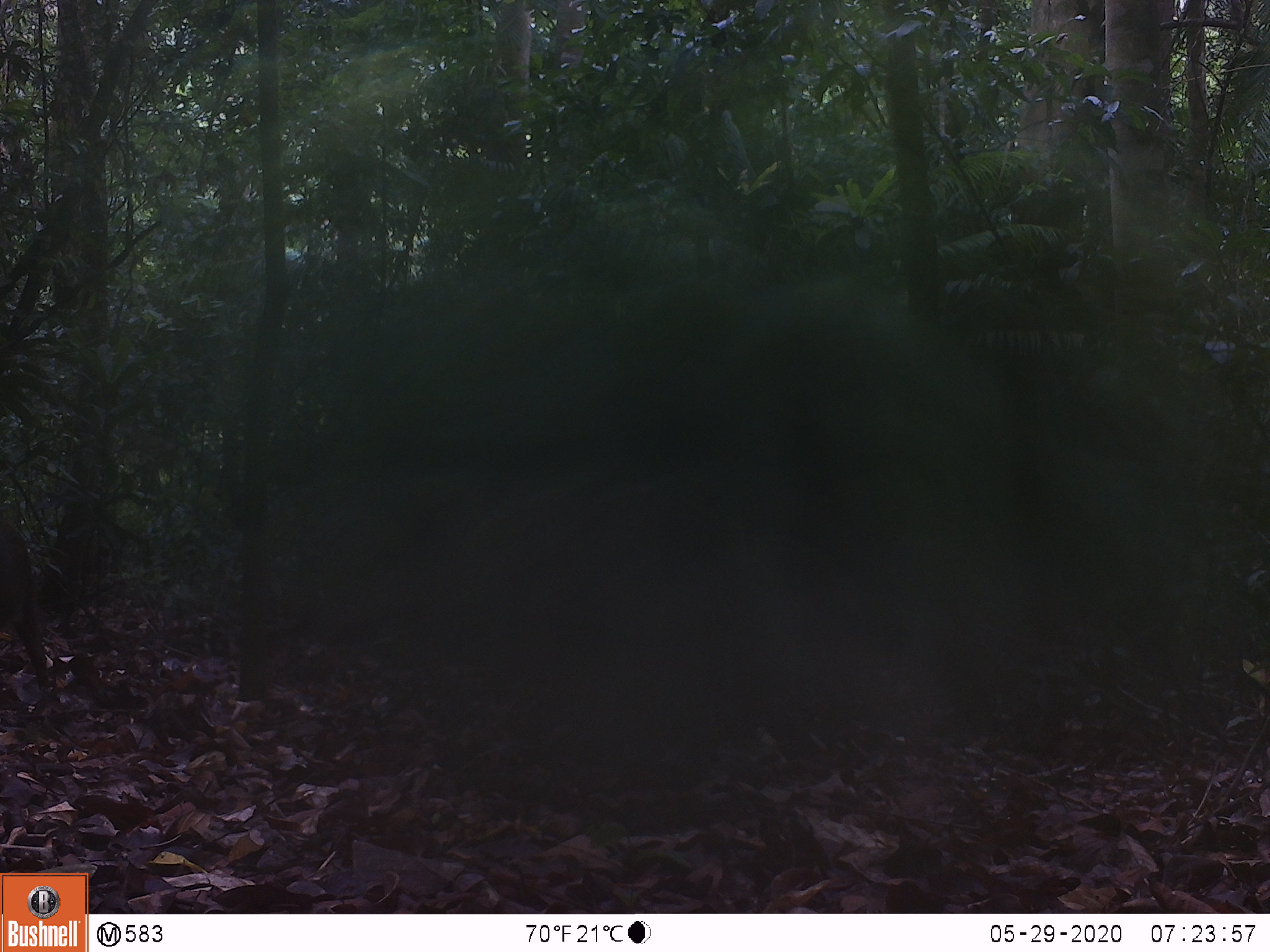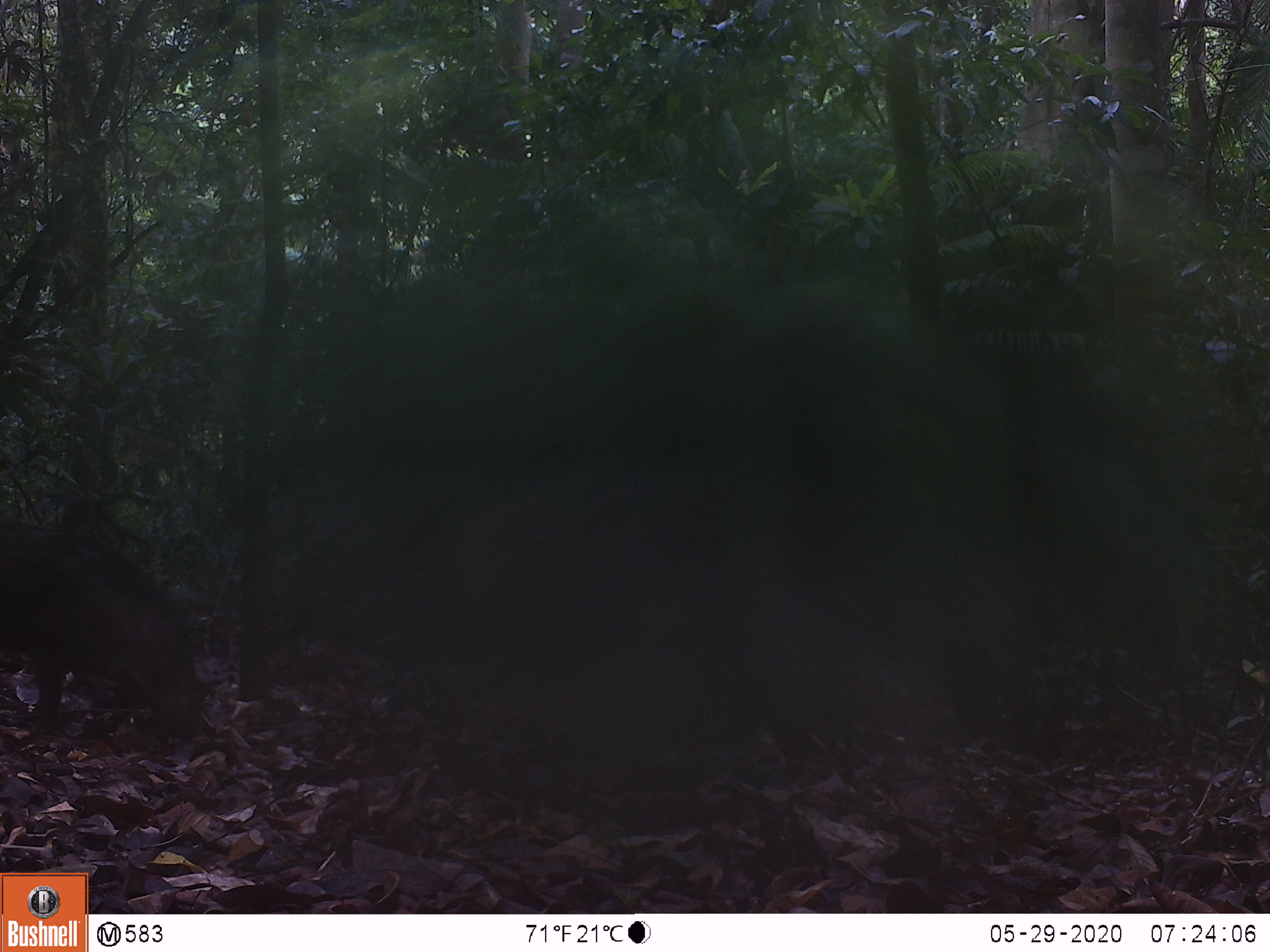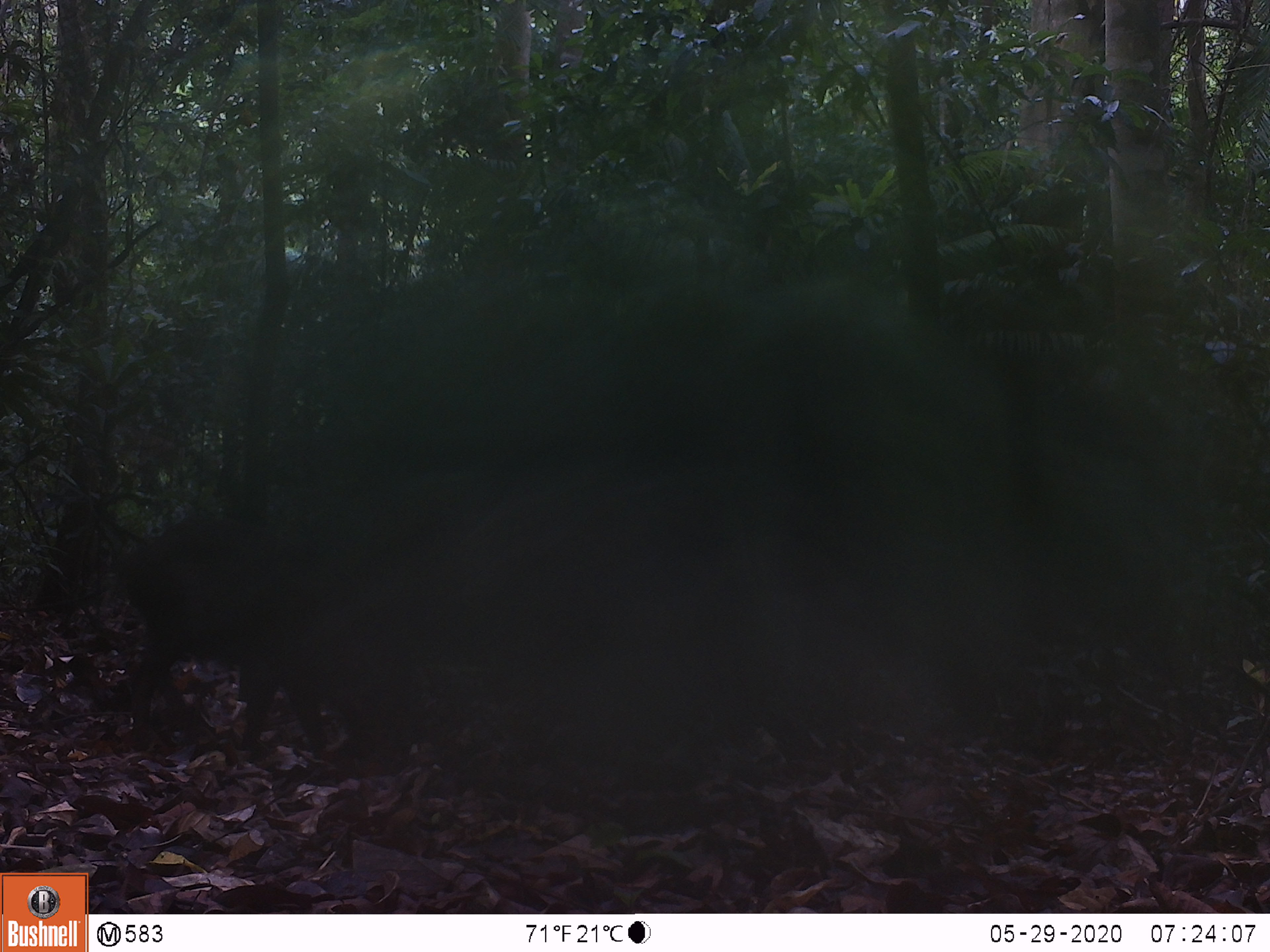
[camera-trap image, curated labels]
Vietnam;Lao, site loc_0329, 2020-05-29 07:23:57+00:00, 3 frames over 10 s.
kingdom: Animalia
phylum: Chordata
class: Mammalia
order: Artiodactyla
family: Suidae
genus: Sus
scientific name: Sus scrofa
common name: eurasian wild pig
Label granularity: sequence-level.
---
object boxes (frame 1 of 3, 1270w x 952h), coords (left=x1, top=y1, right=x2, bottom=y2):
eurasian wild pig: (left=0, top=511, right=54, bottom=690)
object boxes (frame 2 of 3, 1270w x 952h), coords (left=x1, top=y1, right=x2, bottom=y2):
eurasian wild pig: (left=0, top=509, right=205, bottom=744)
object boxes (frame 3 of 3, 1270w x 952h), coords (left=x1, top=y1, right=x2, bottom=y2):
eurasian wild pig: (left=109, top=509, right=426, bottom=769)